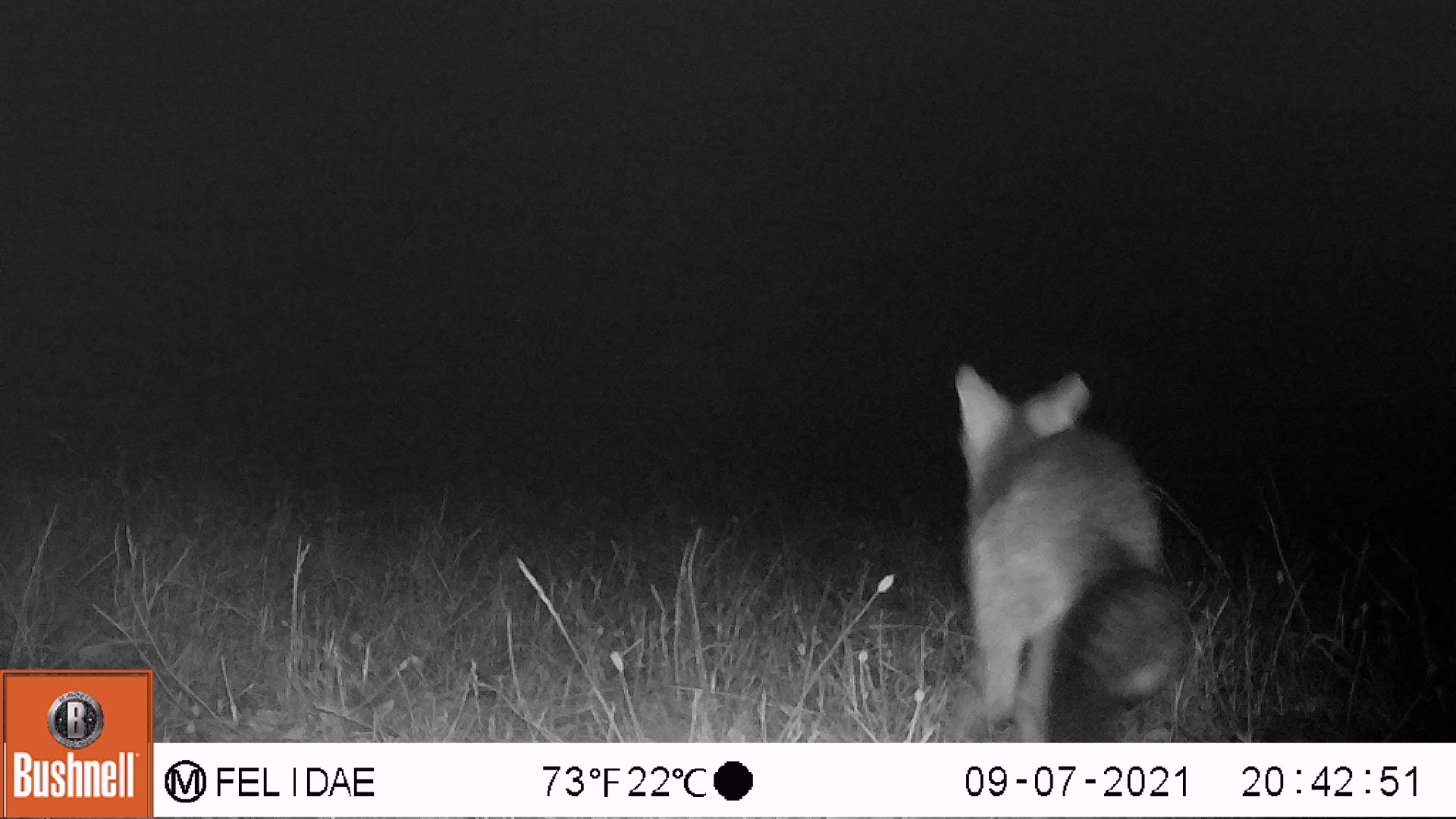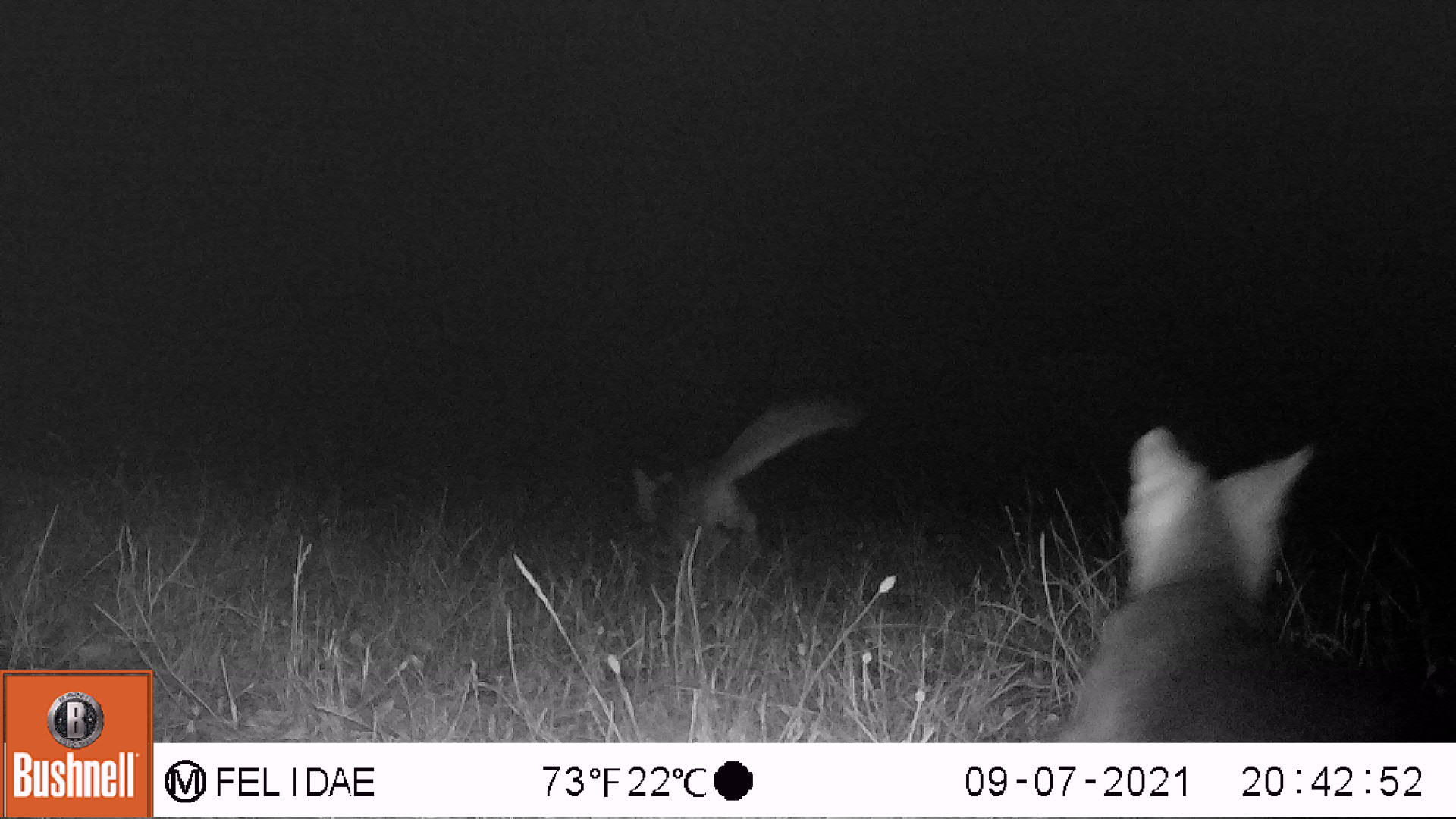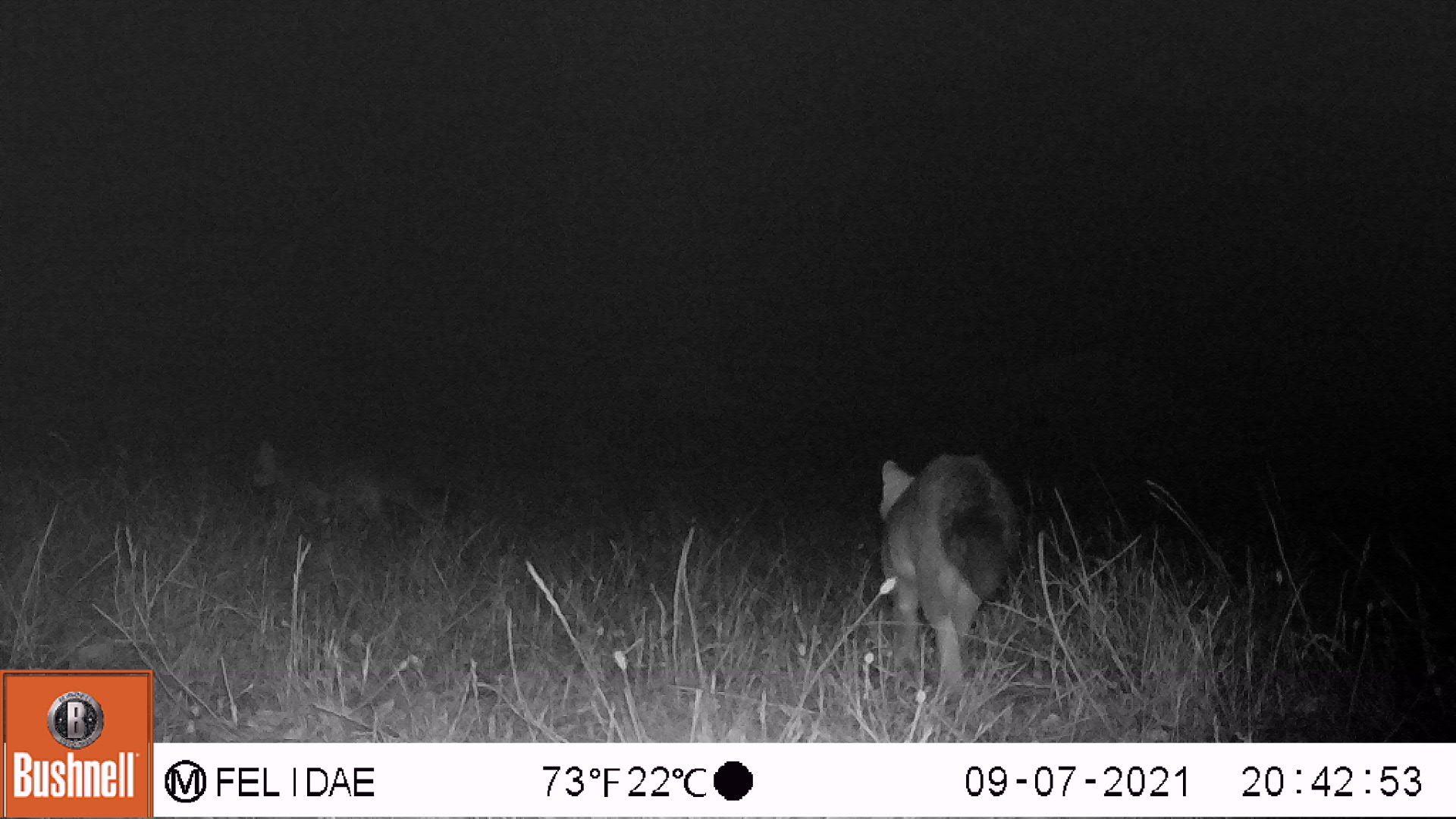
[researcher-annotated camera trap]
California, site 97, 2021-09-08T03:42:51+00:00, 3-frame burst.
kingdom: Animalia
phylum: Chordata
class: Mammalia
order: Carnivora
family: Canidae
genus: Urocyon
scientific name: Urocyon cinereoargenteus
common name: gray fox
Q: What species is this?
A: Gray fox (Urocyon cinereoargenteus).